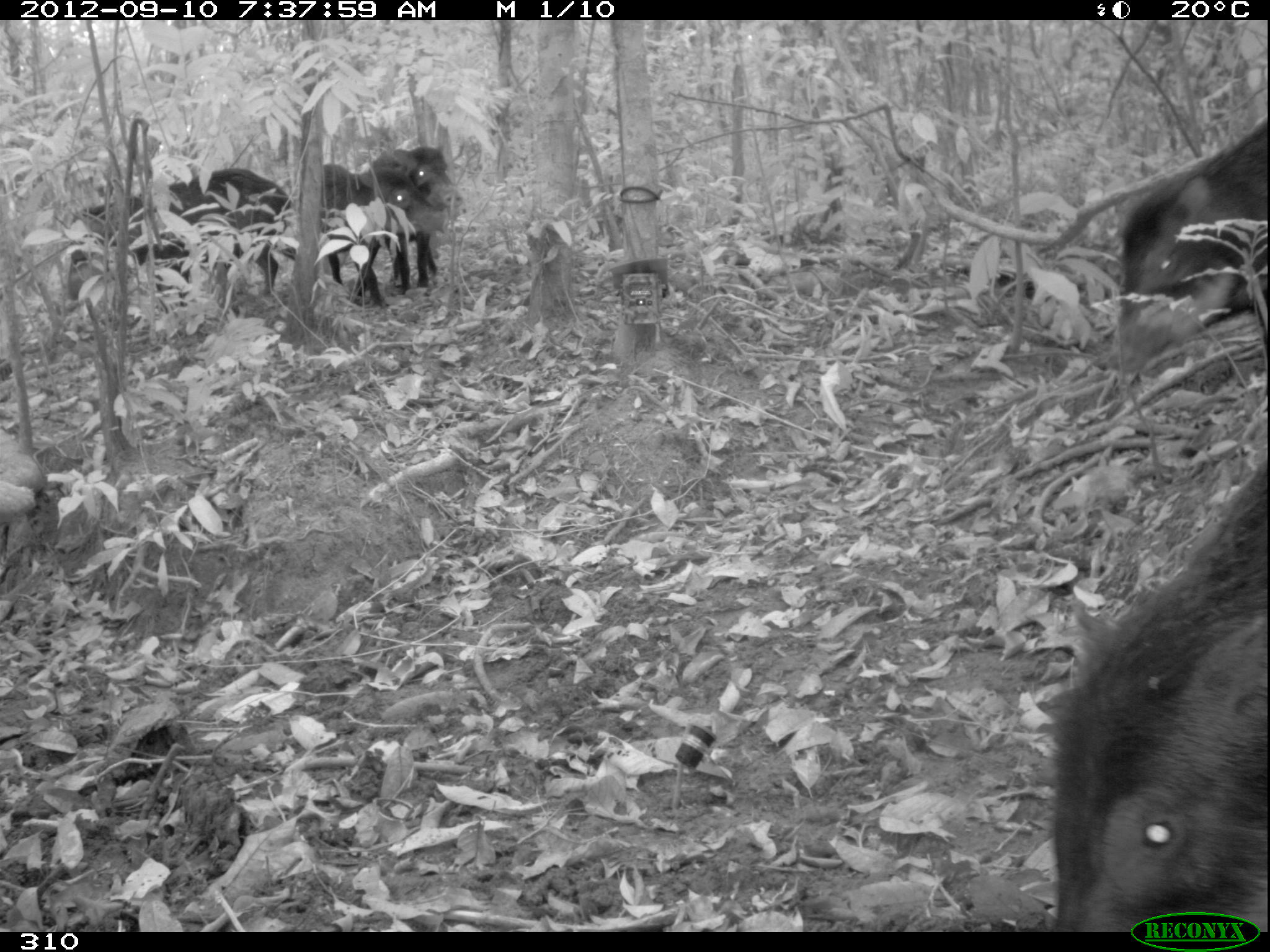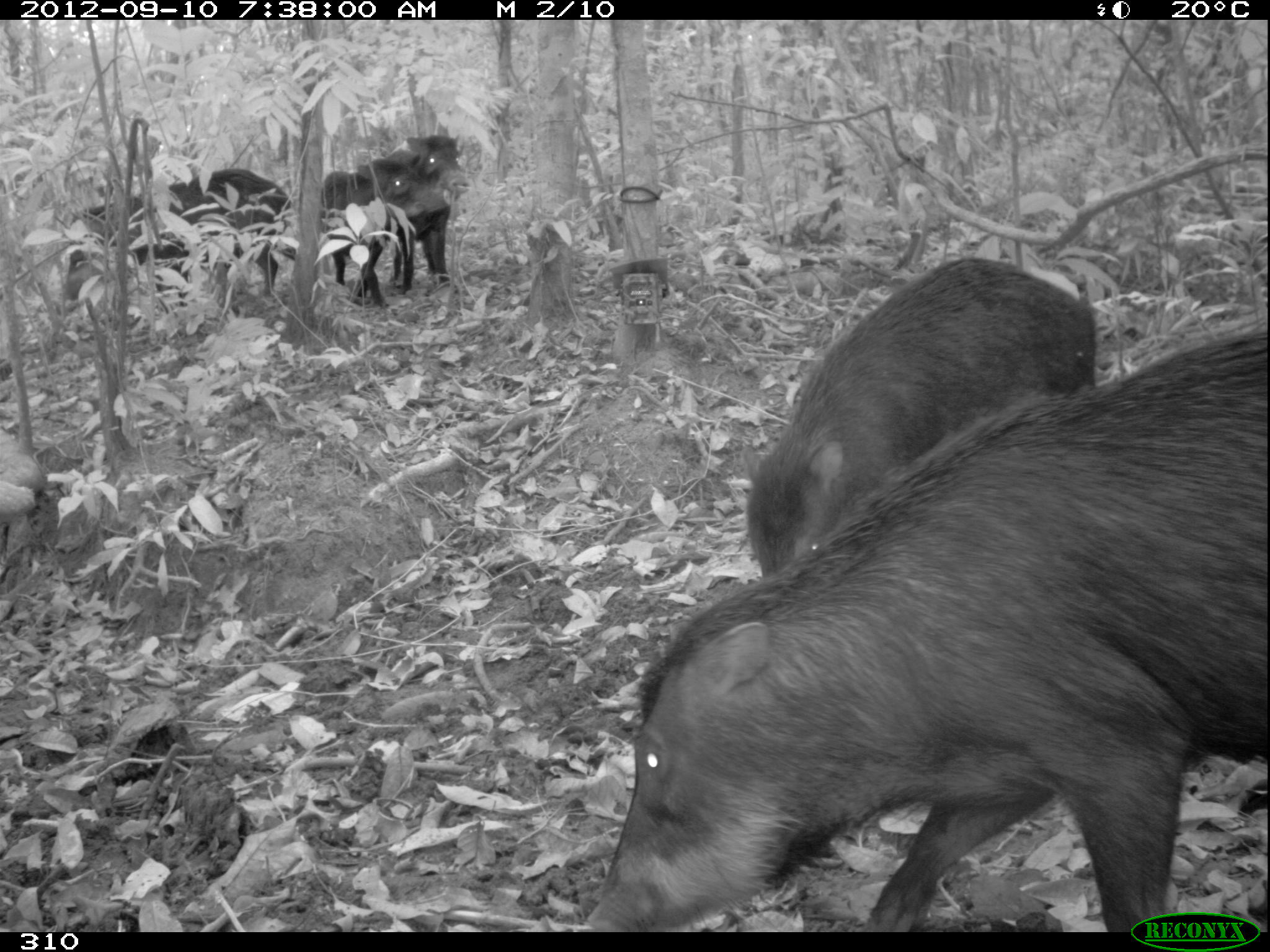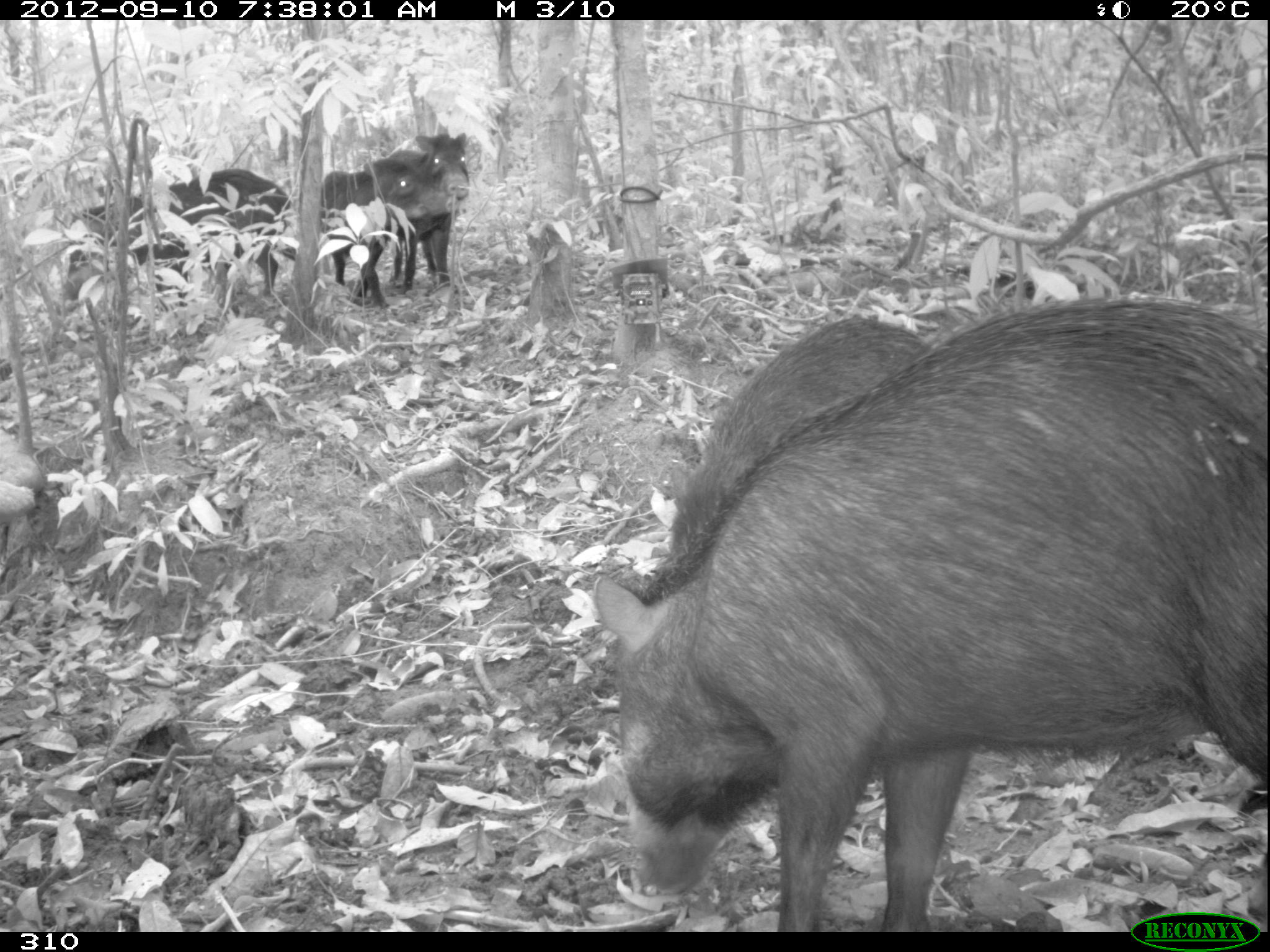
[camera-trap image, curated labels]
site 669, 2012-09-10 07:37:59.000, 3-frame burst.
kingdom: Animalia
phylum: Chordata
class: Mammalia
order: Artiodactyla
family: Tayassuidae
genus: Tayassu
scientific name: Tayassu pecari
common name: white-lipped peccary